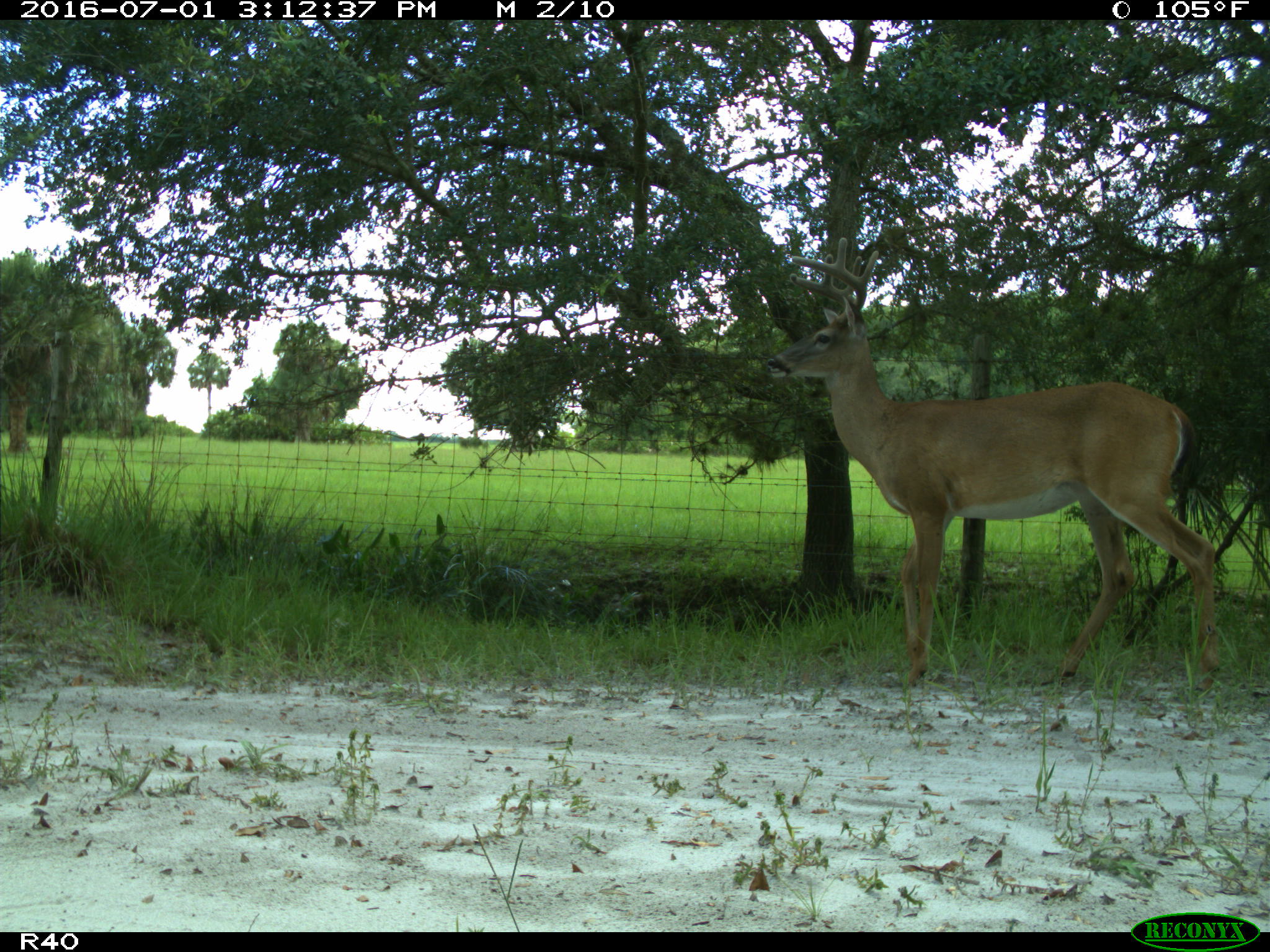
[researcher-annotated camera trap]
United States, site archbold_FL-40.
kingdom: Animalia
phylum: Chordata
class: Mammalia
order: Artiodactyla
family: Cervidae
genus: Odocoileus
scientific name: Odocoileus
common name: deer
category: unidentified deer